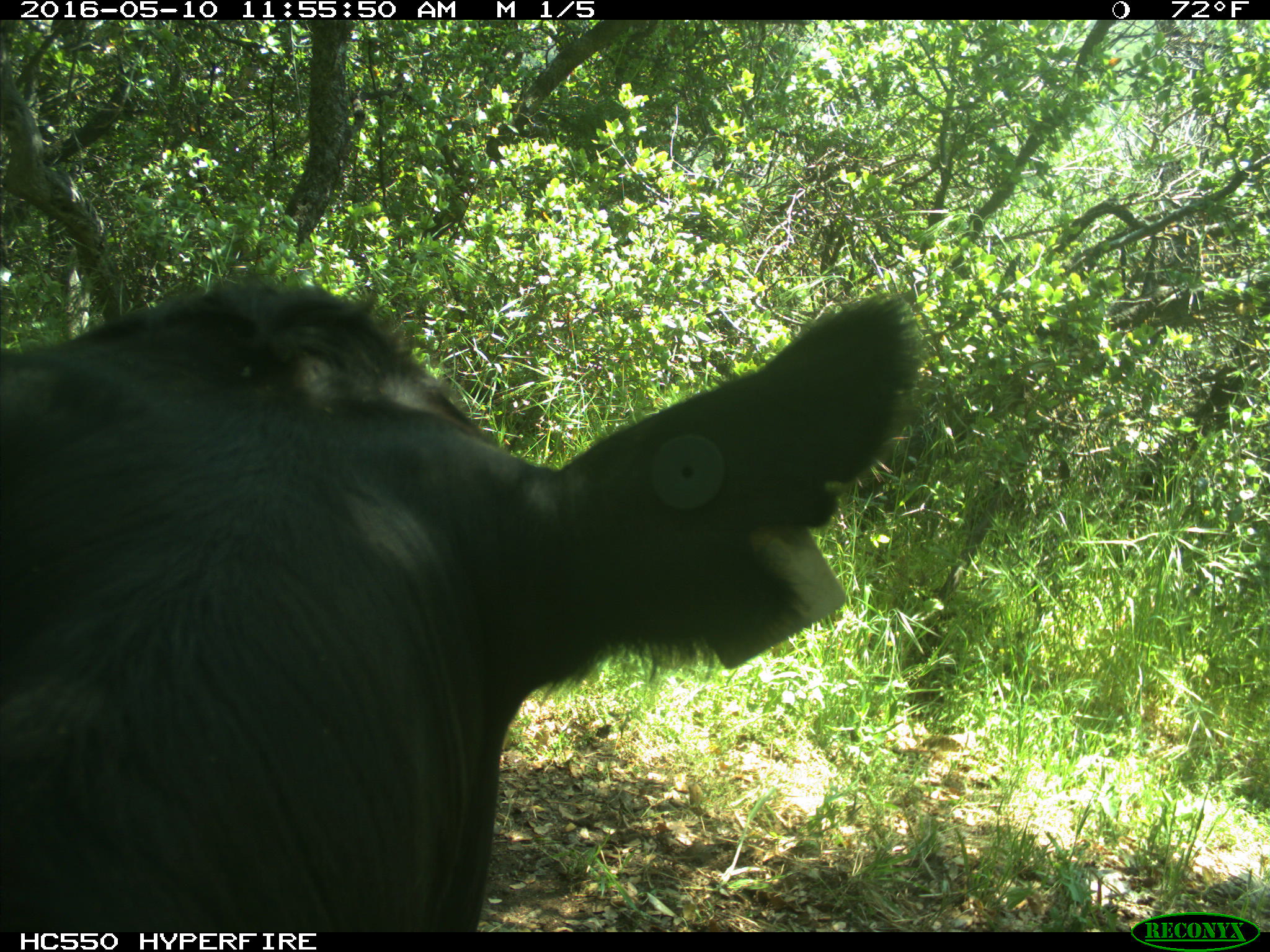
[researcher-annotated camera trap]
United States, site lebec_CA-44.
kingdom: Animalia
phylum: Chordata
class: Mammalia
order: Artiodactyla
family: Bovidae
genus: Bos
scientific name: Bos taurus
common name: domestic cow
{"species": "Bos taurus (domestic cow)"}